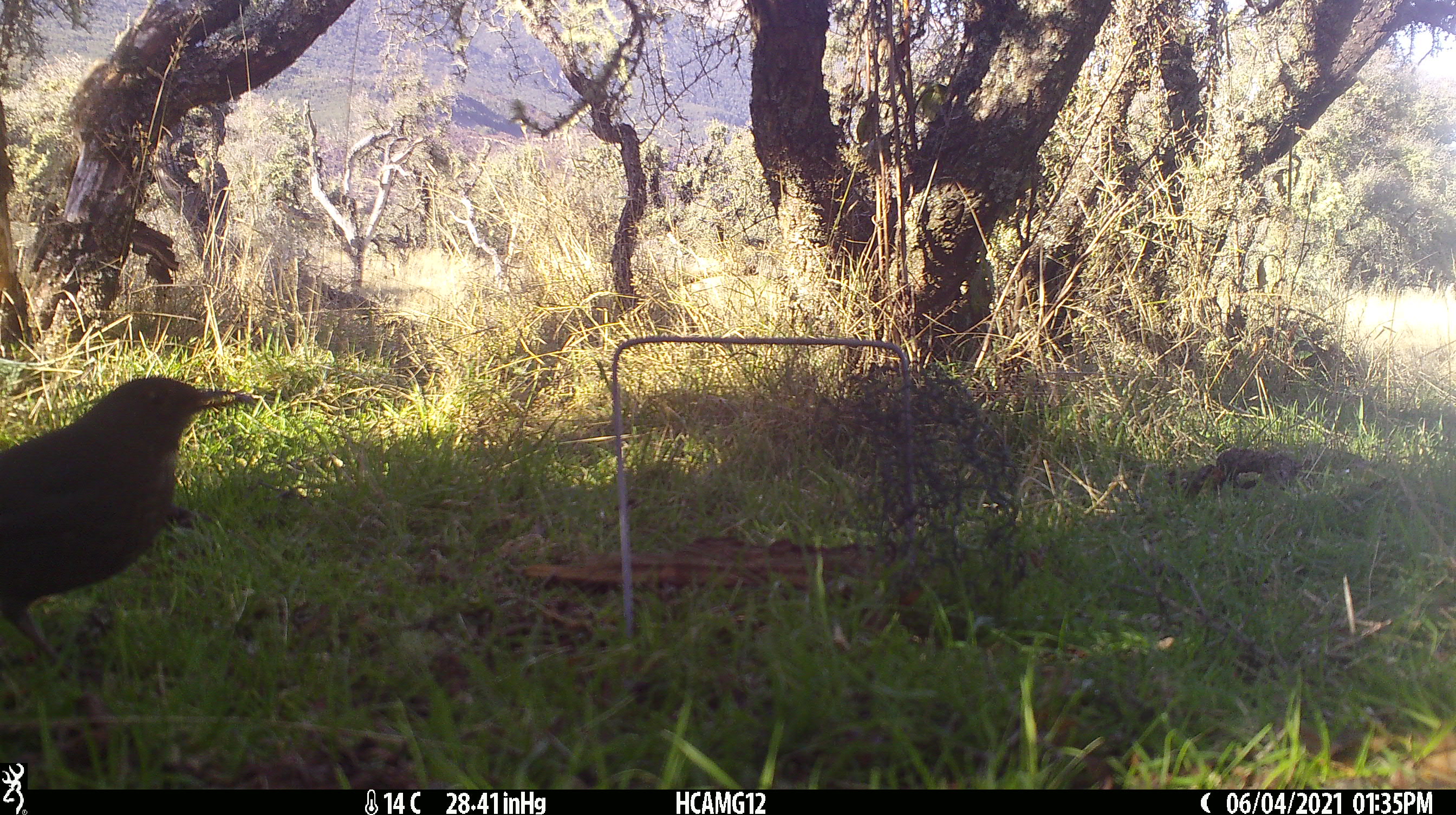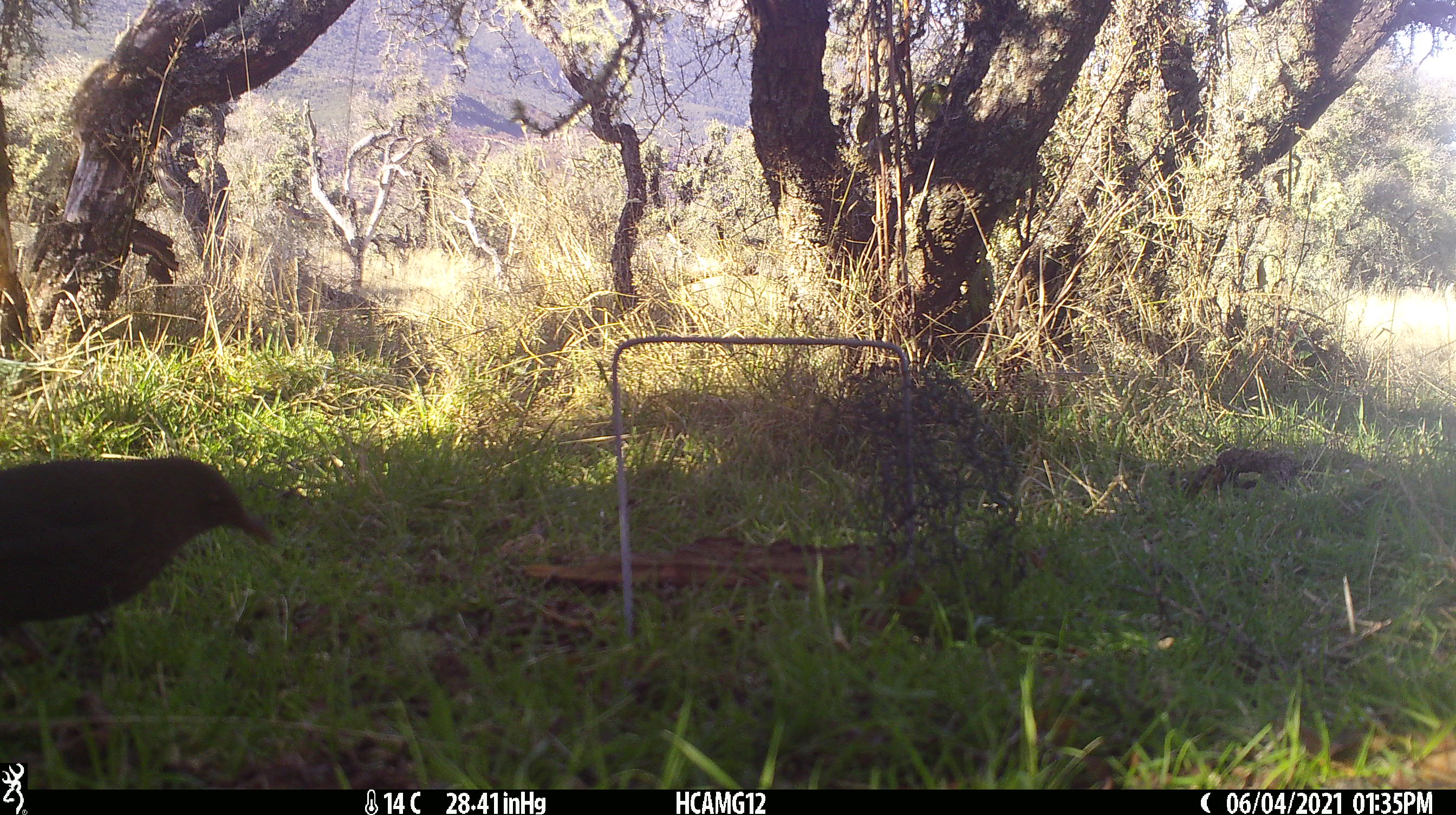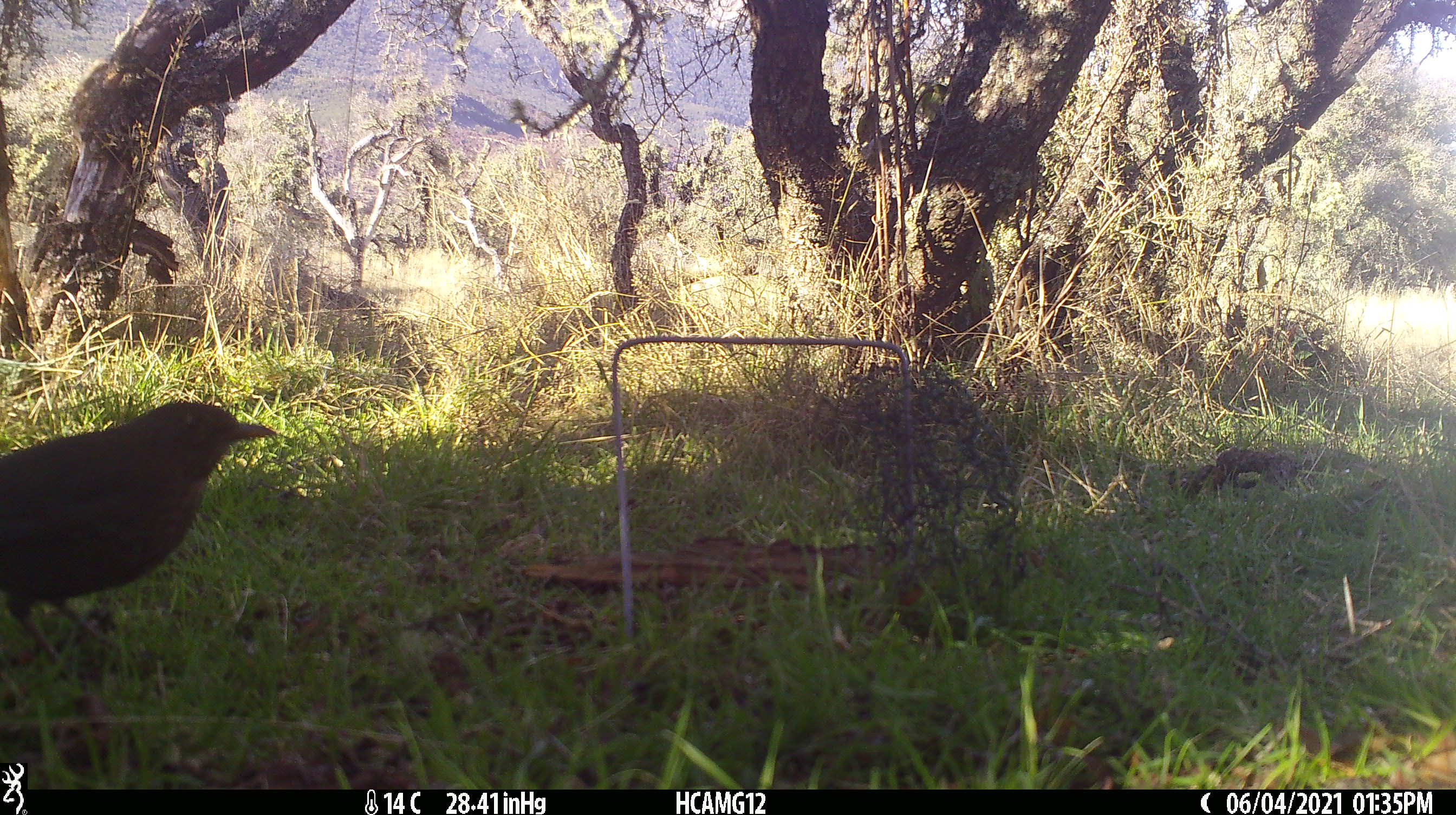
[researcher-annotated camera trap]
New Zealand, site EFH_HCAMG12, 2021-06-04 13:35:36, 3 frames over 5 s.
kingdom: Animalia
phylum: Chordata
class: Aves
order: Passeriformes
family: Turdidae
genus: Turdus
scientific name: Turdus merula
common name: eurasian blackbird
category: blackbird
Blackbird (eurasian blackbird) (Turdus merula).